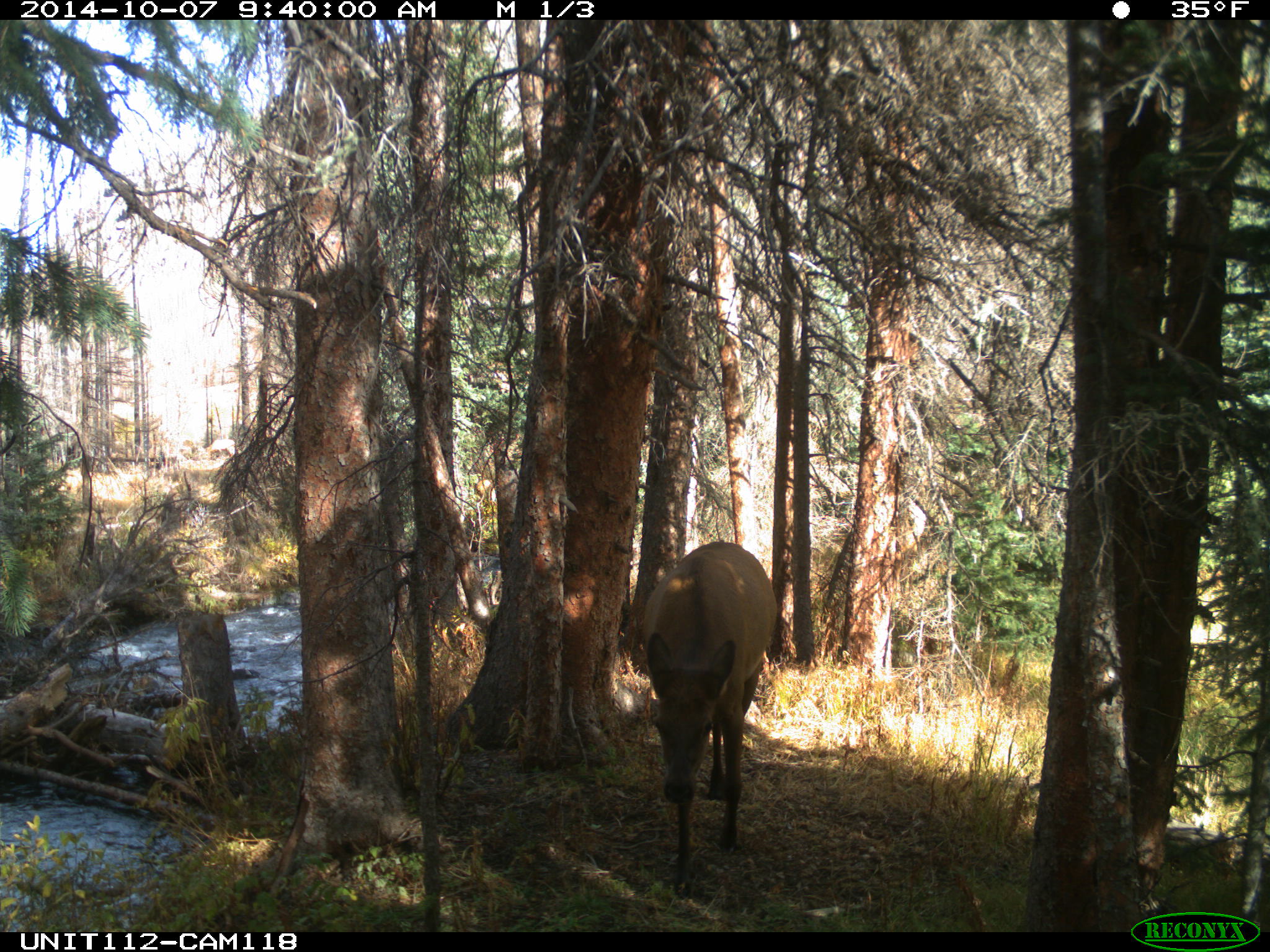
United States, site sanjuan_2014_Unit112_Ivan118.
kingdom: Animalia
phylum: Chordata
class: Mammalia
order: Artiodactyla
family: Cervidae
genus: Cervus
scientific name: Cervus elaphus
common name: red deer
Cervus elaphus (red deer).